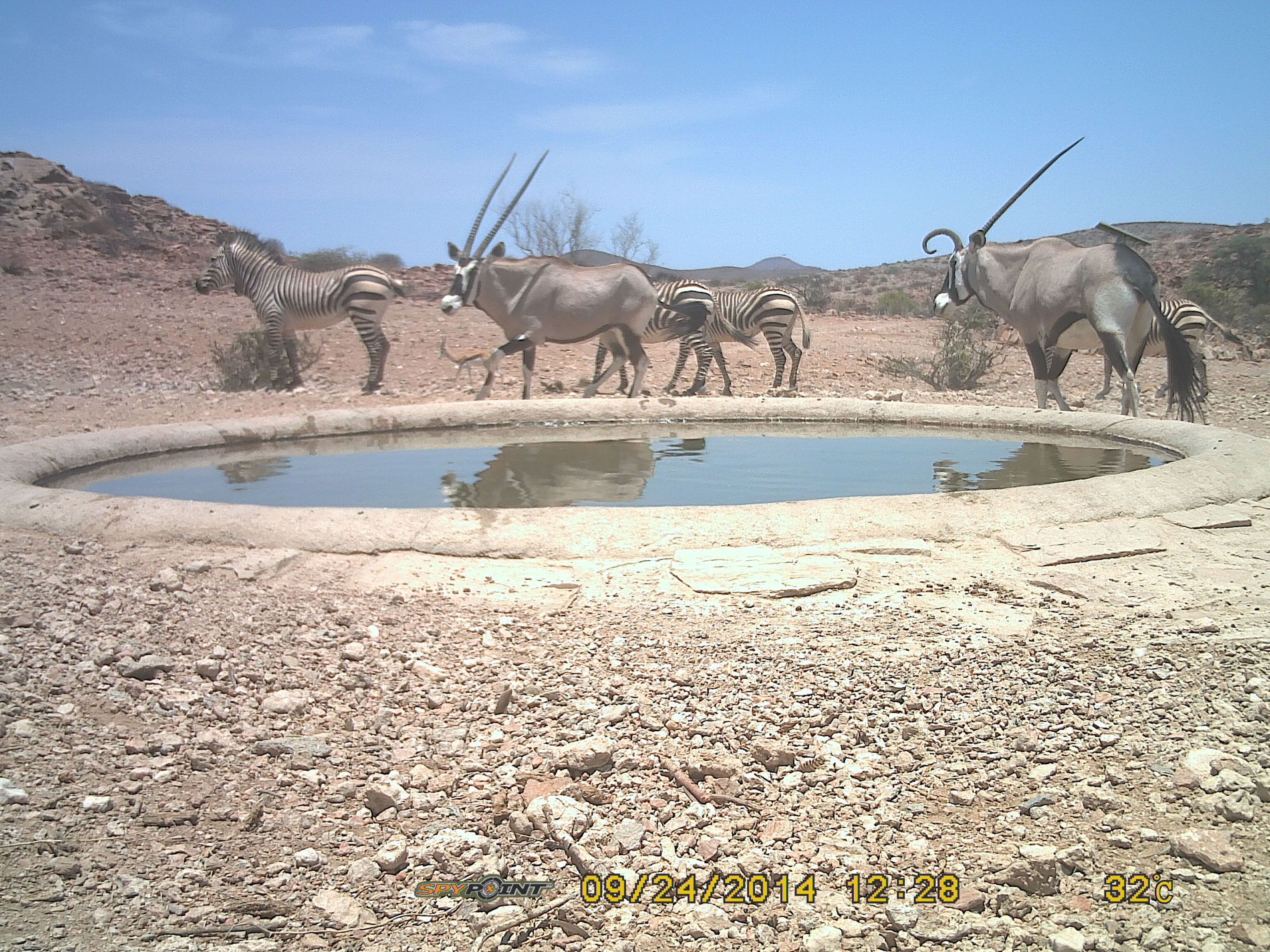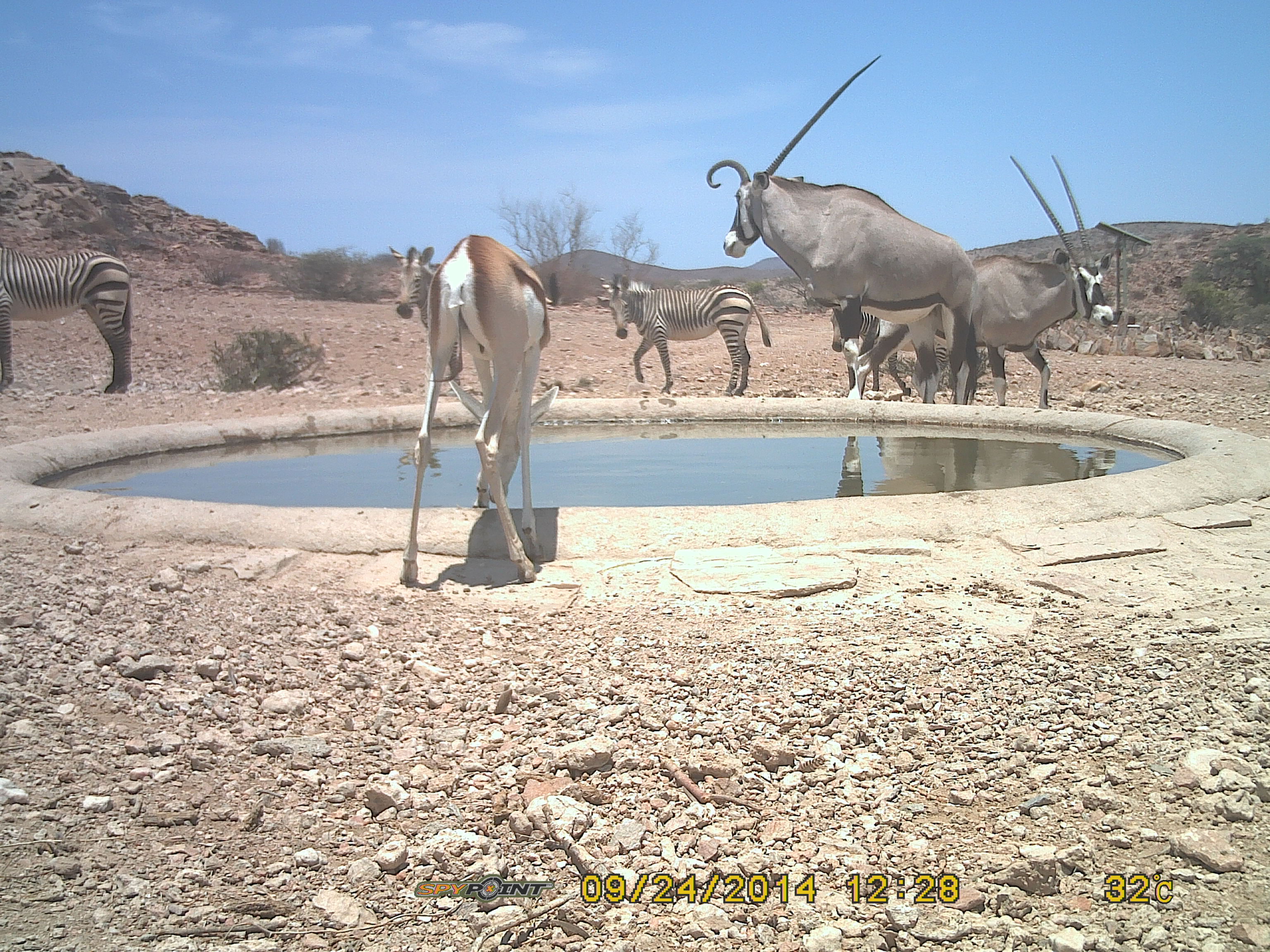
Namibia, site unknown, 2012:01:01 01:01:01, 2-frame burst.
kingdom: Animalia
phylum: Chordata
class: Mammalia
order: Artiodactyla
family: Bovidae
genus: Oryx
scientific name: Oryx gazella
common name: gemsbok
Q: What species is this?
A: Oryx gazella (gemsbok).